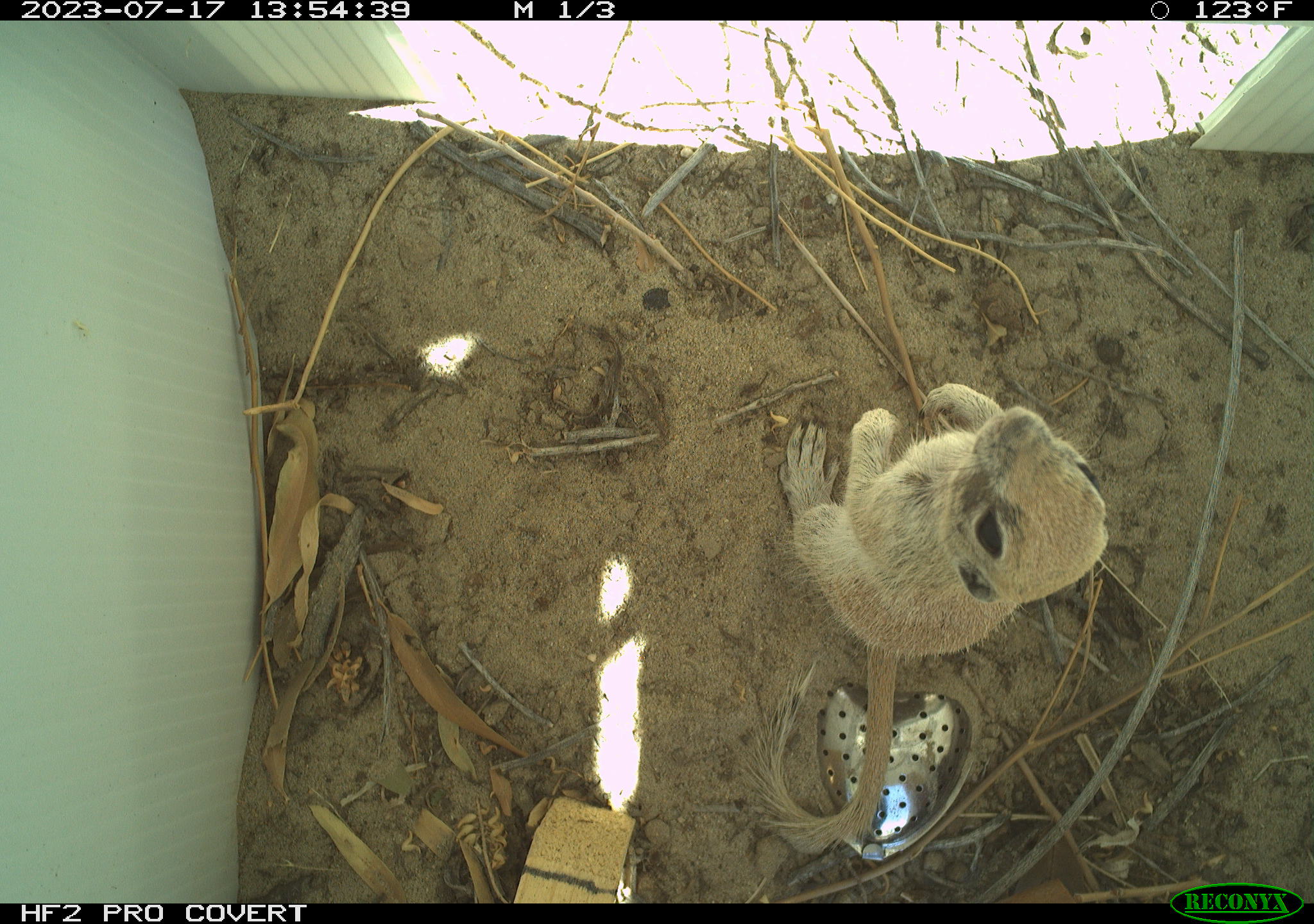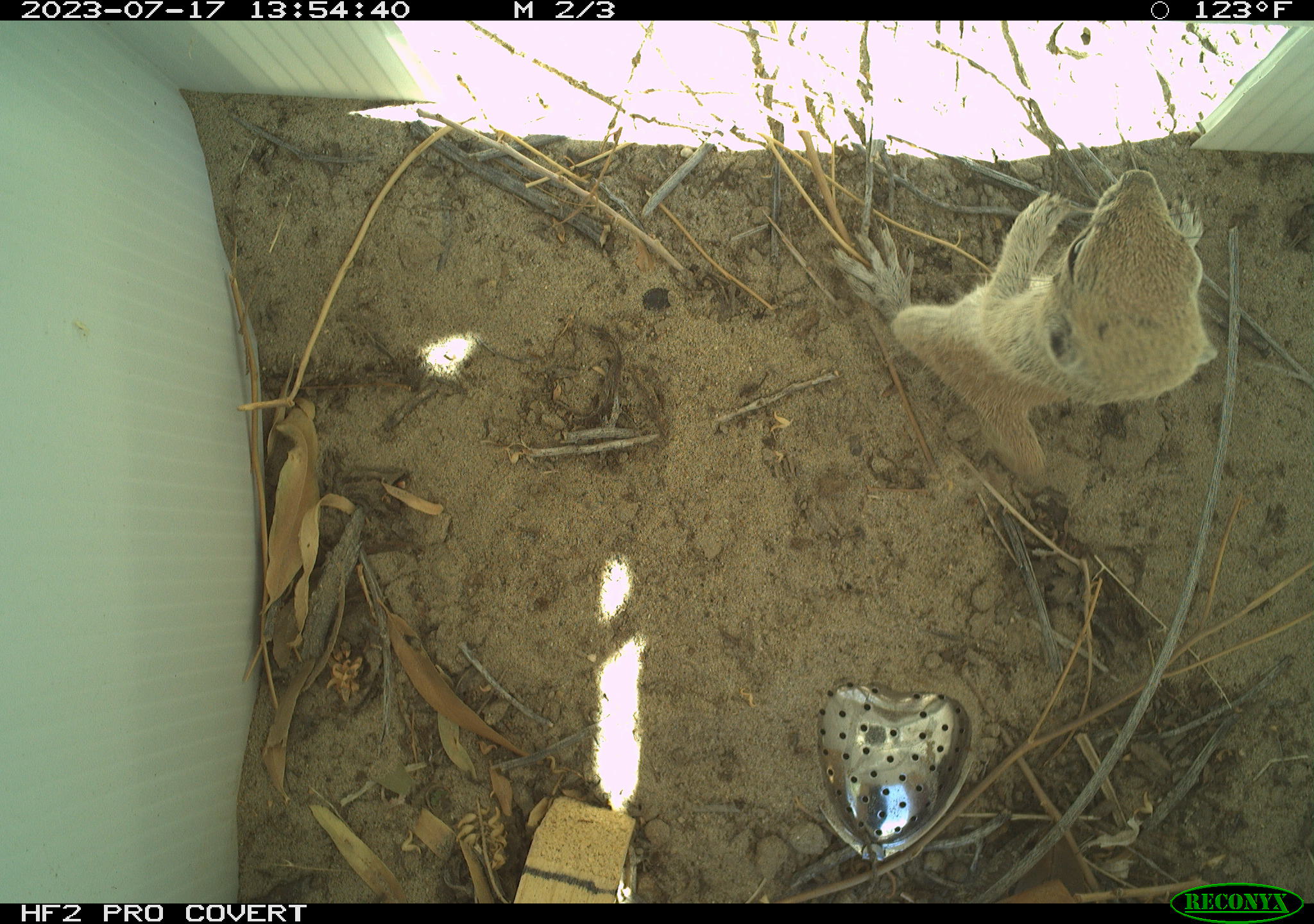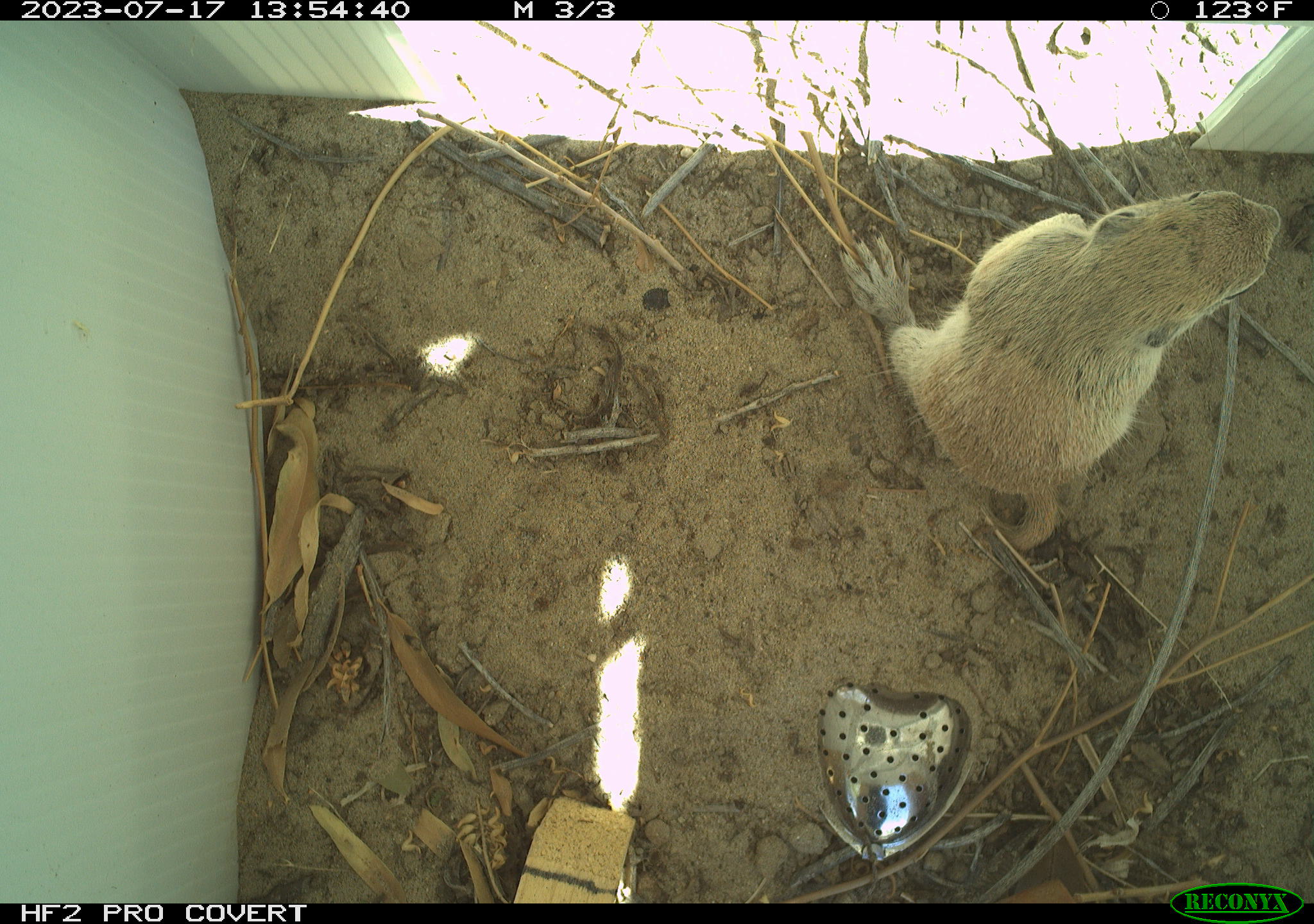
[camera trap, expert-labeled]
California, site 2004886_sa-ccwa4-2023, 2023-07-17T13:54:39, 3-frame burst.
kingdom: Animalia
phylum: Chordata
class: Mammalia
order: Rodentia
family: Sciuridae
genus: Xerospermophilus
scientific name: Xerospermophilus tereticaudus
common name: round-tailed ground squirrel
Round-tailed ground squirrel (Xerospermophilus tereticaudus).